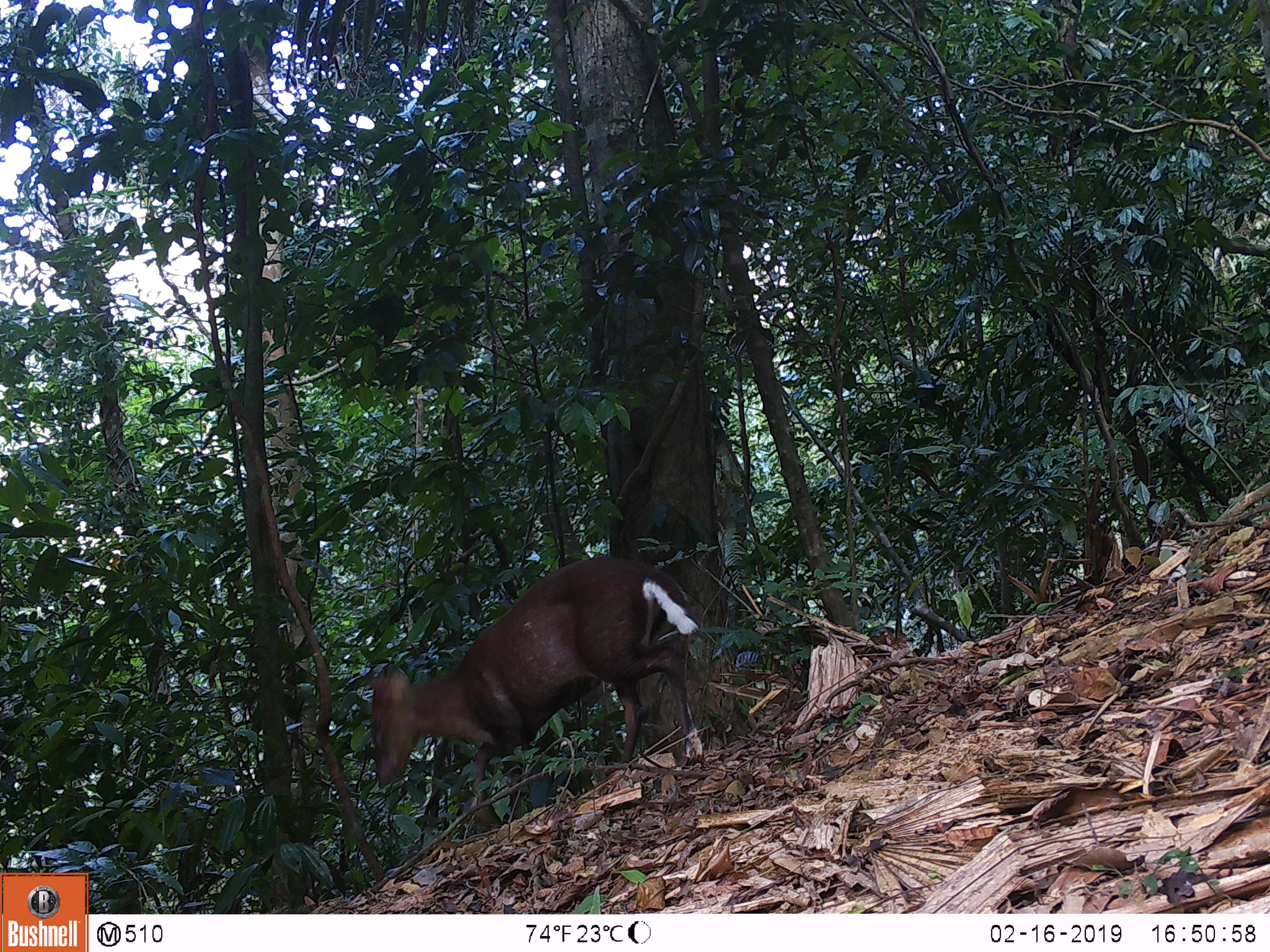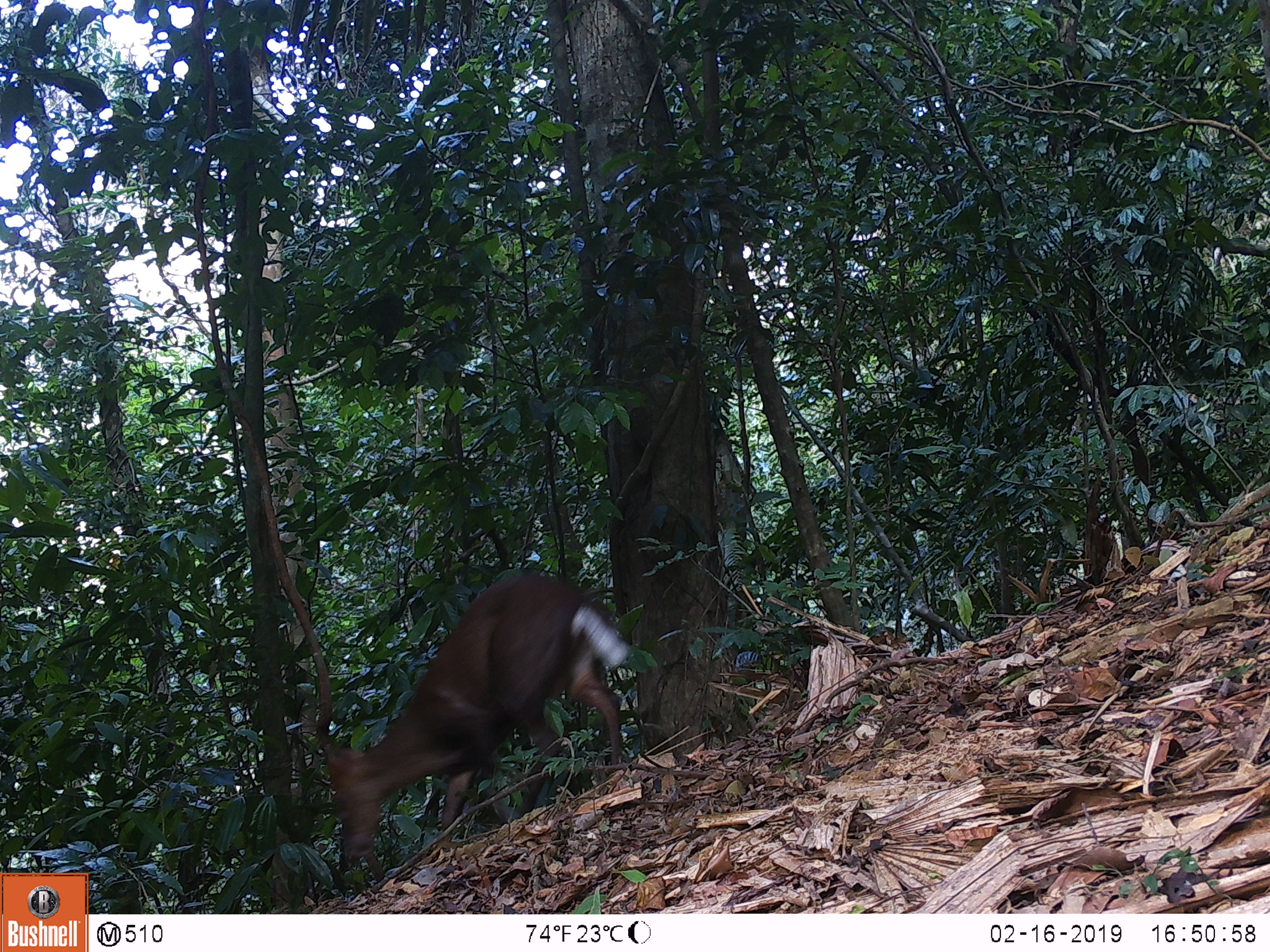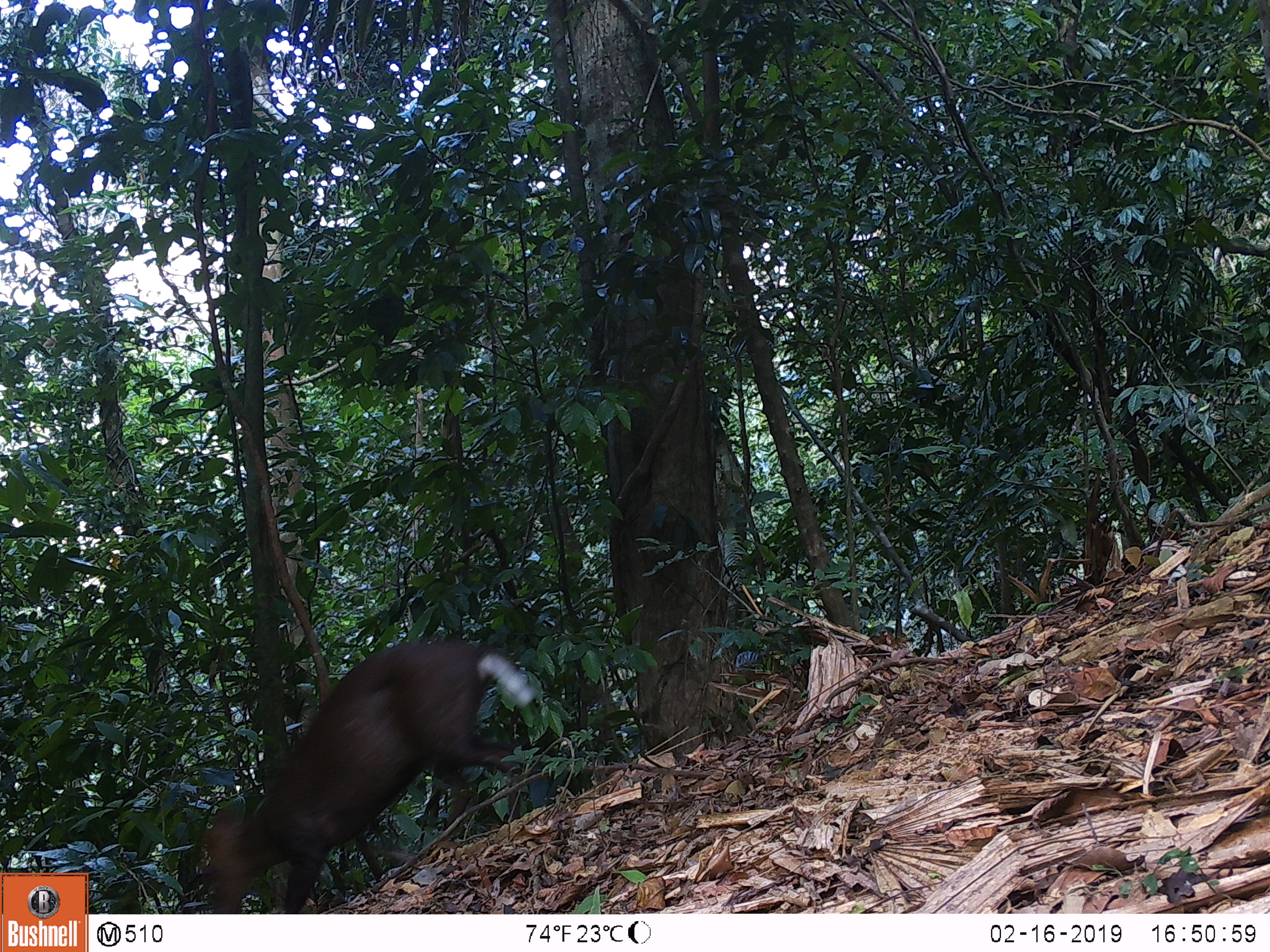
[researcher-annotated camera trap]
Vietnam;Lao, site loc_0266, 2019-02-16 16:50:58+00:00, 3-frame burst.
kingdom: Animalia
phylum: Chordata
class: Mammalia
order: Artiodactyla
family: Cervidae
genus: Muntiacus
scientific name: Muntiacus rooseveltorum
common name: roosevelt's muntjac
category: roosevelts muntjac group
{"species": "roosevelts muntjac group (roosevelt's muntjac) (Muntiacus rooseveltorum)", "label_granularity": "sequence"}